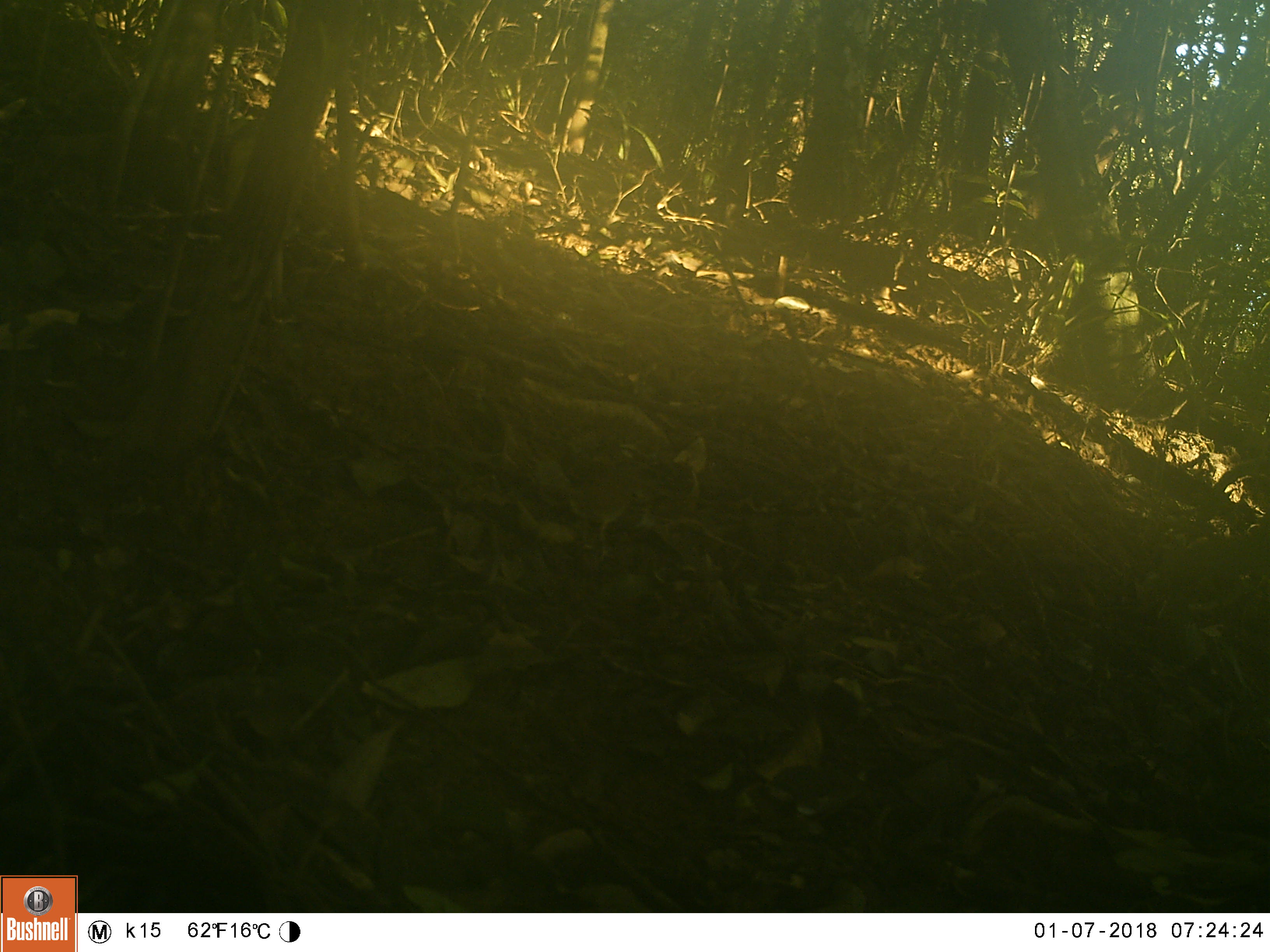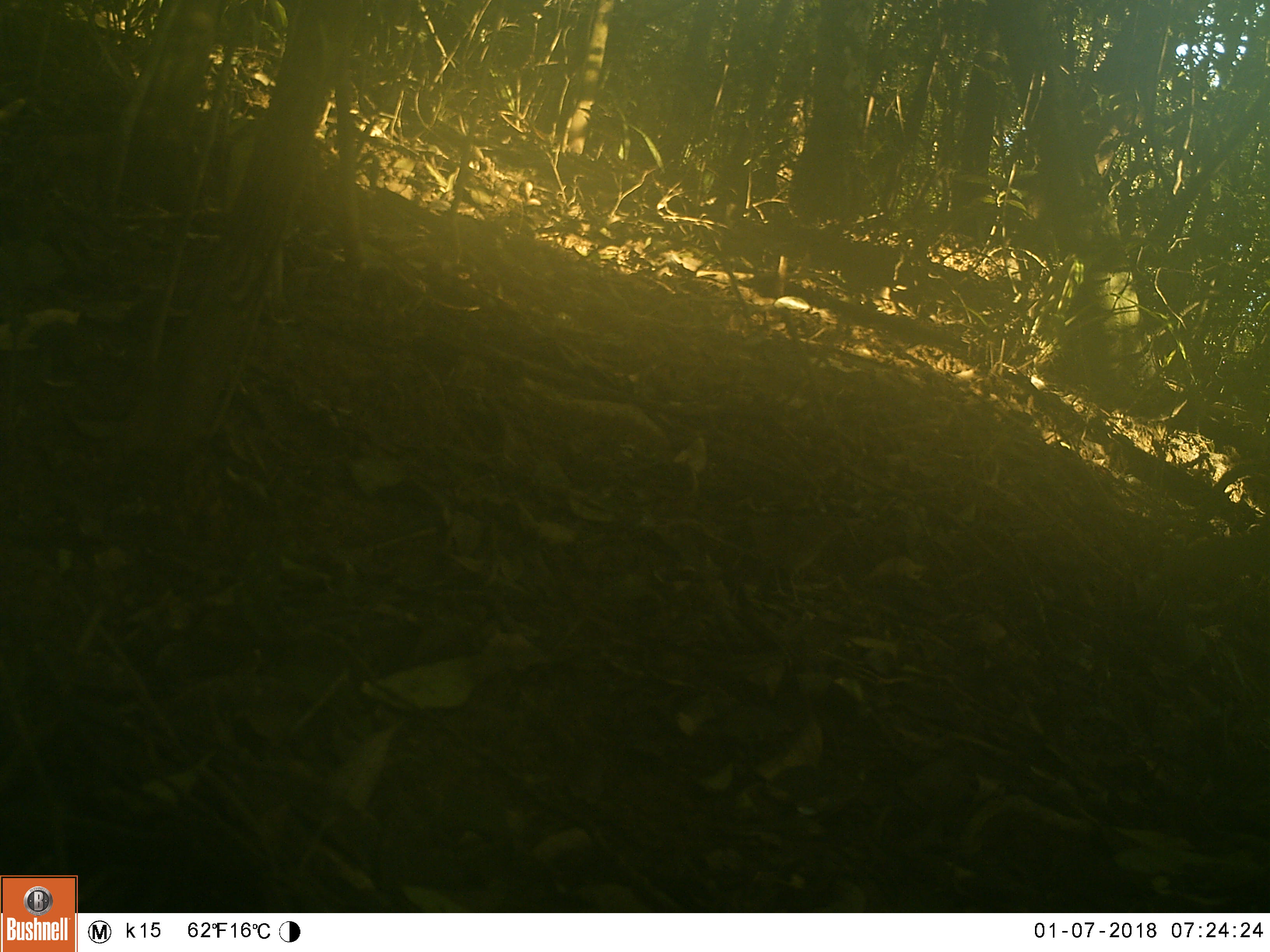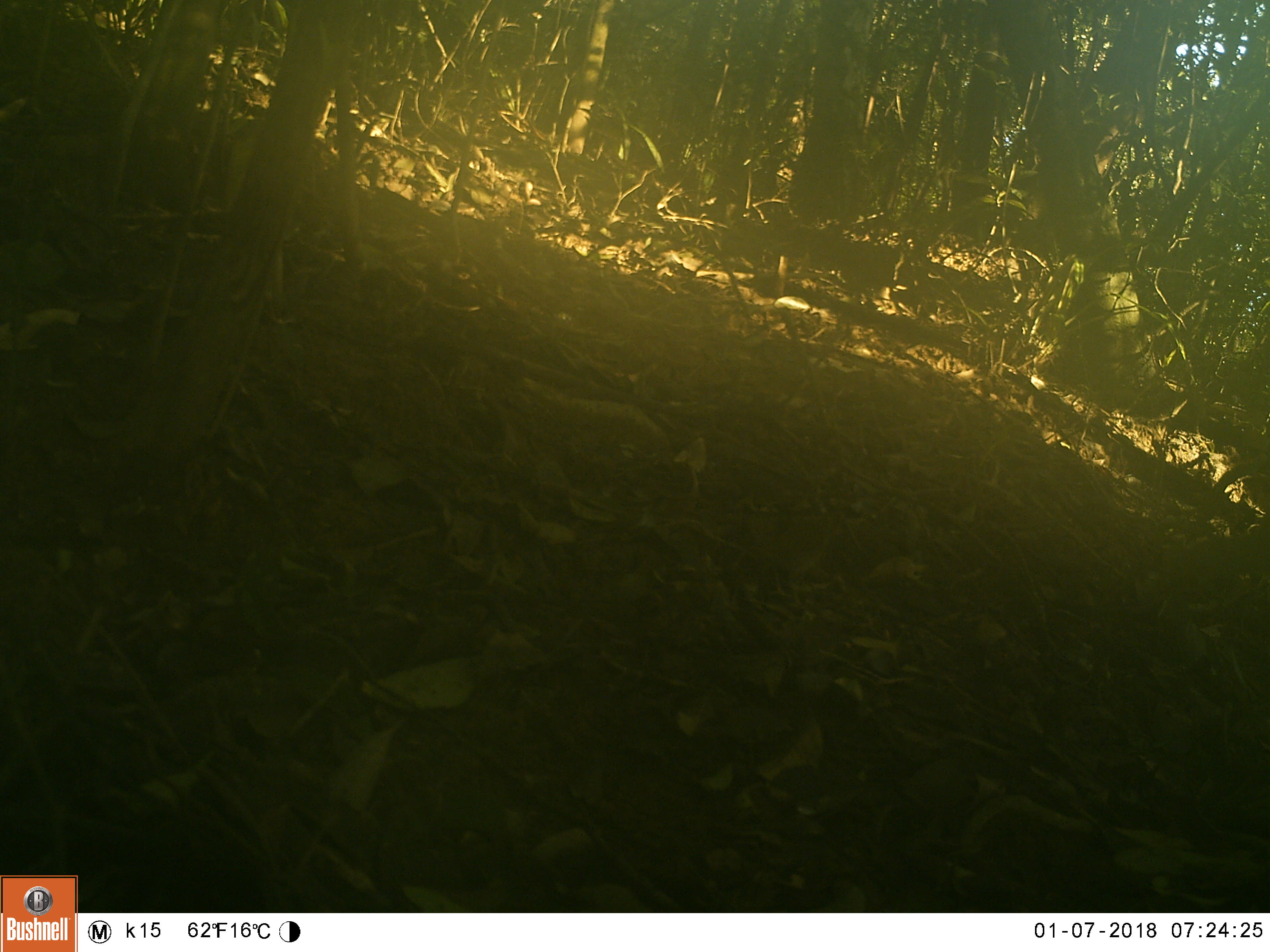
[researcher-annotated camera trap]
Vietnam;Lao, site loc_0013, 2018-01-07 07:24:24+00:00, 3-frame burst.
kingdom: Animalia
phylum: Chordata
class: Aves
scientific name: Aves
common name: bird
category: unidentified bird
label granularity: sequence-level